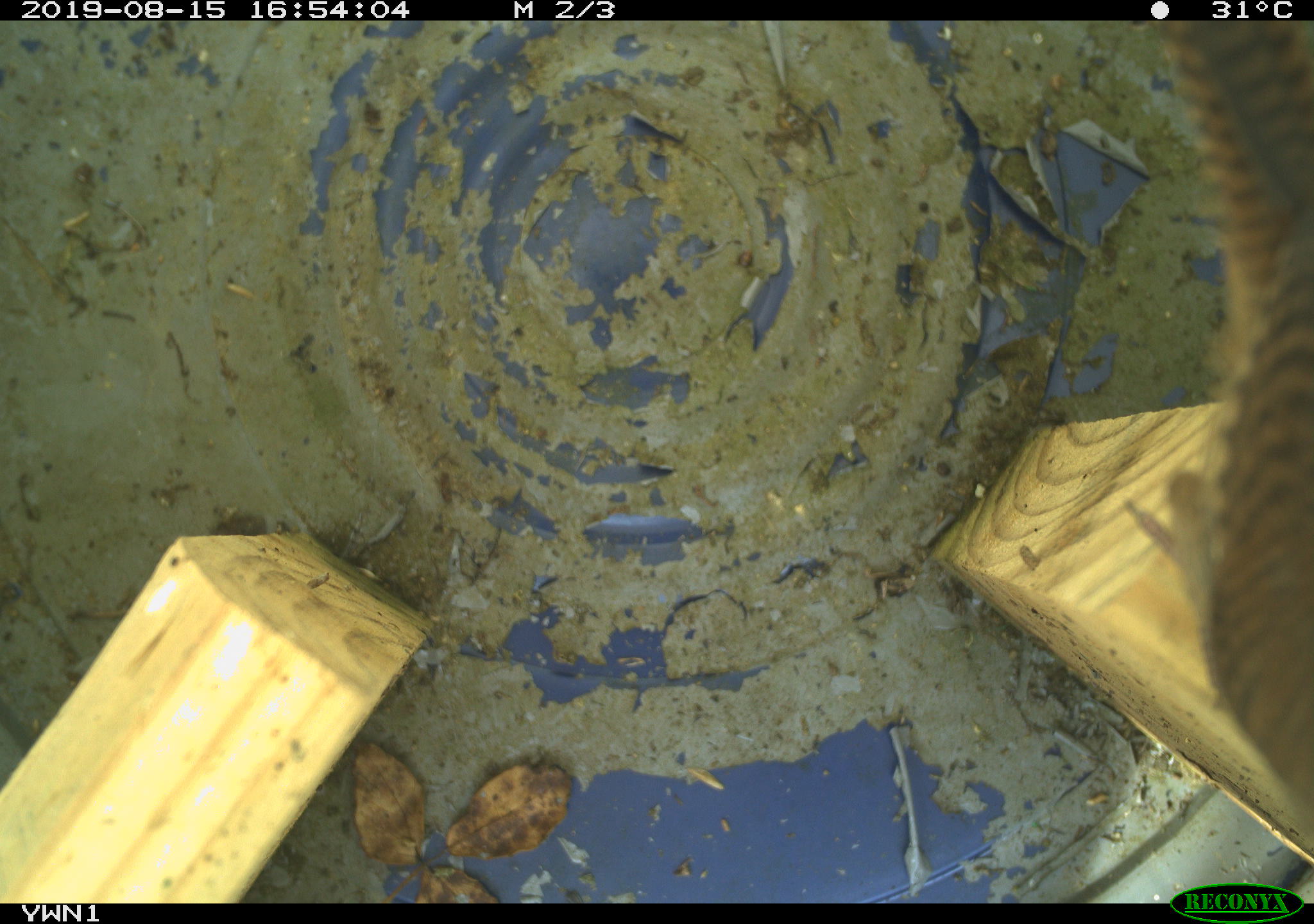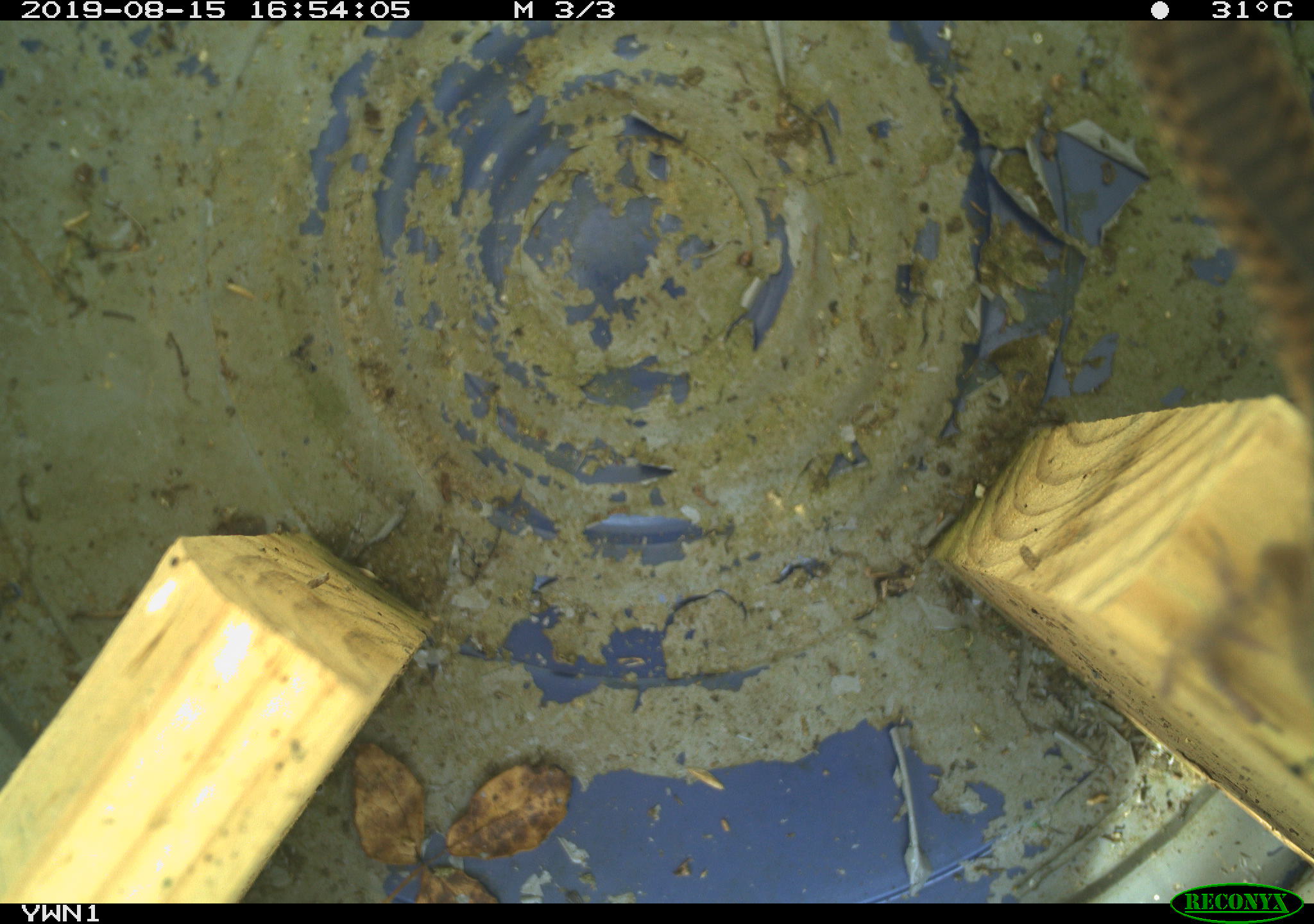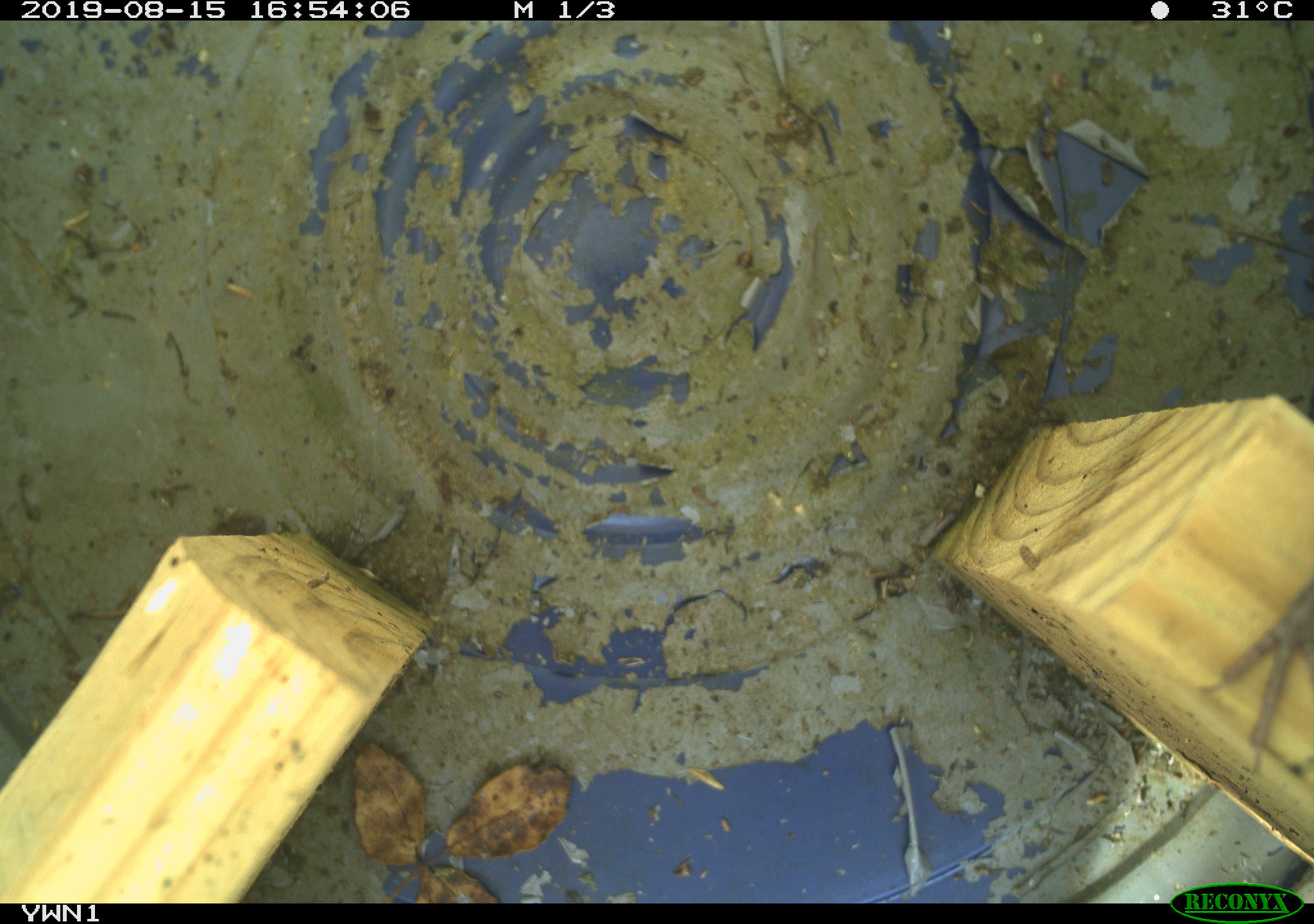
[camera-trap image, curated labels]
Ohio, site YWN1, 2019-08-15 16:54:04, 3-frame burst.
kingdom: Animalia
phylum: Chordata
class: Aves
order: Passeriformes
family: Troglodytidae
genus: Troglodytes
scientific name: Troglodytes aedon aedon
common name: northern house wren